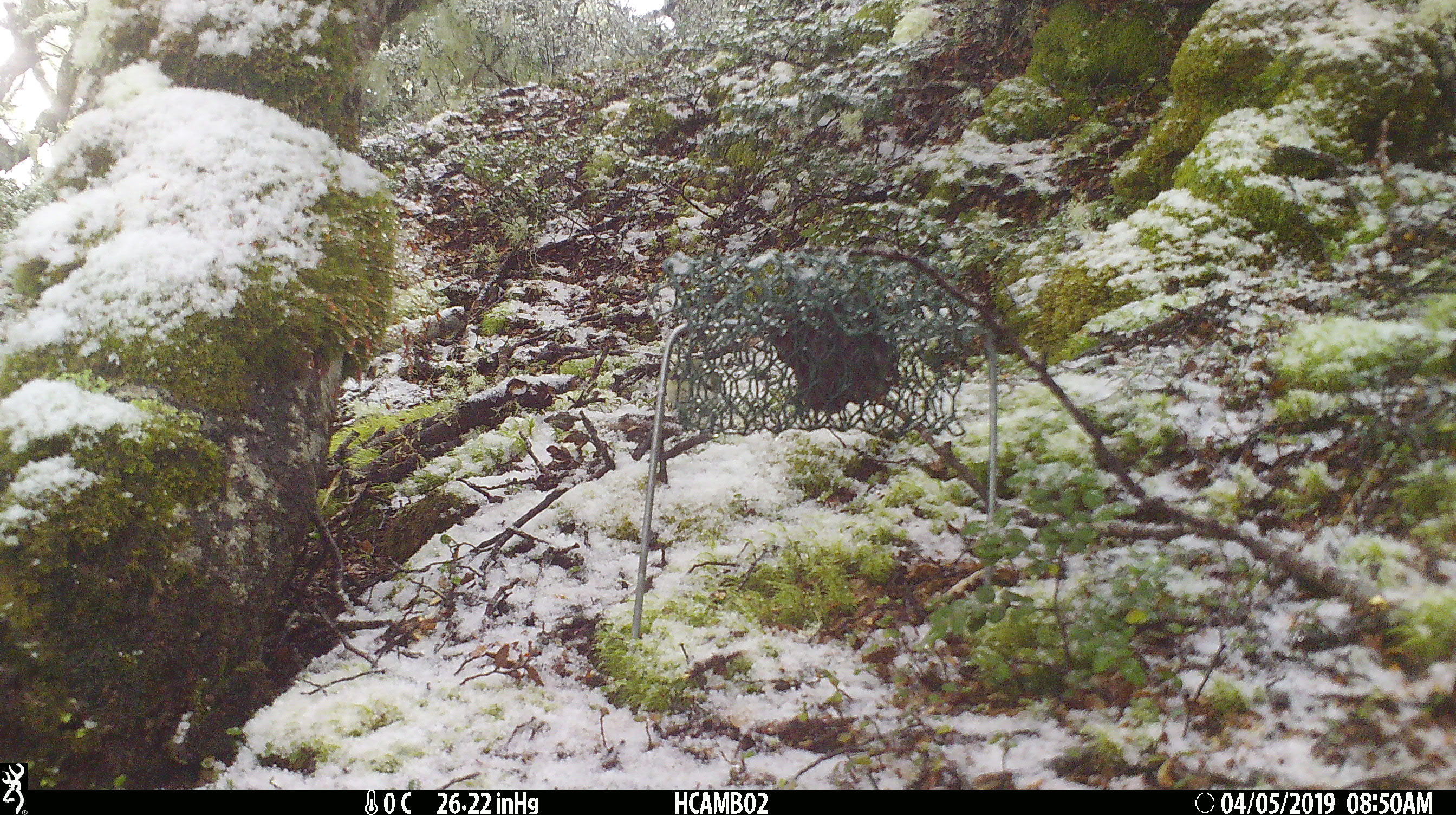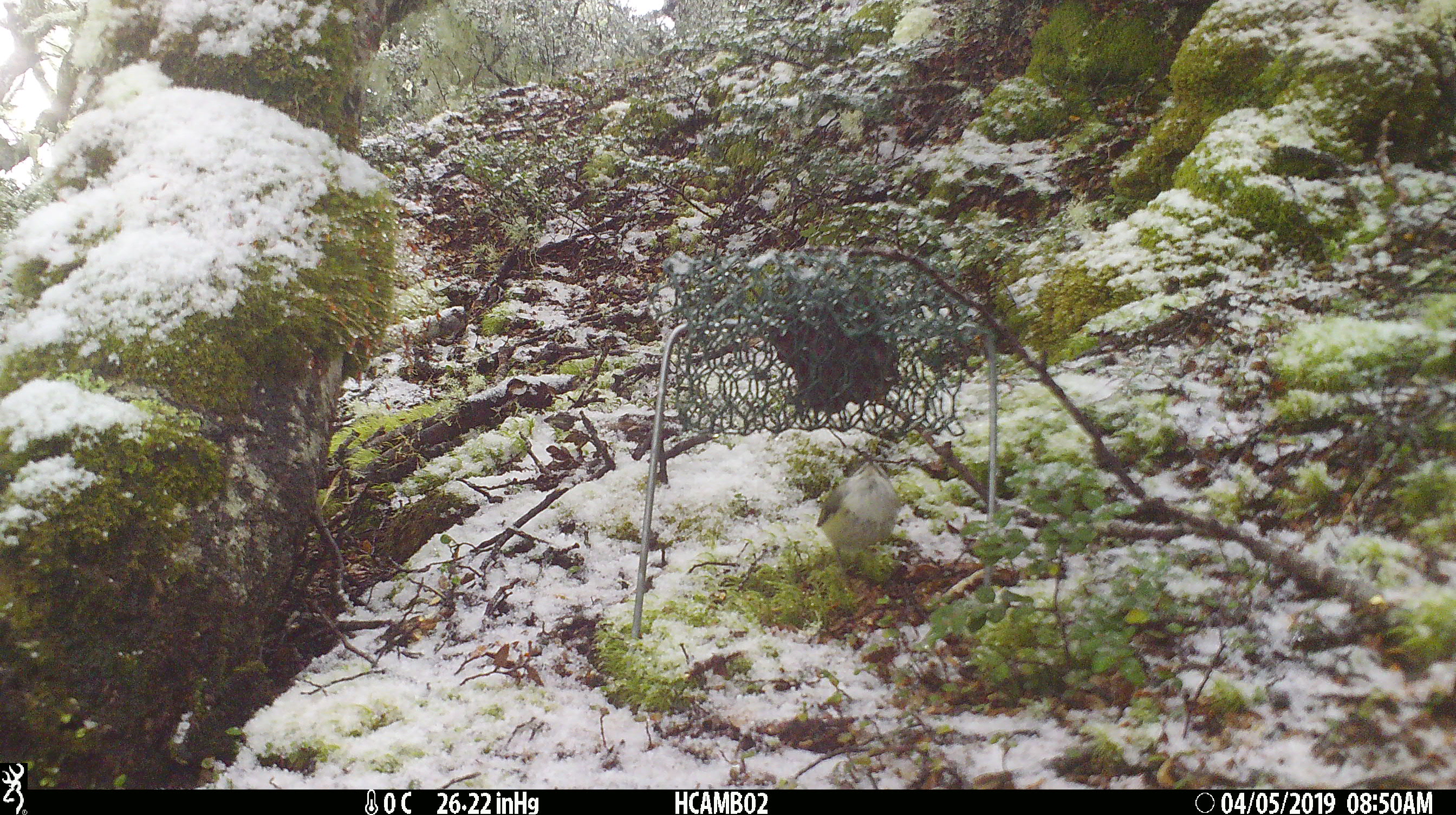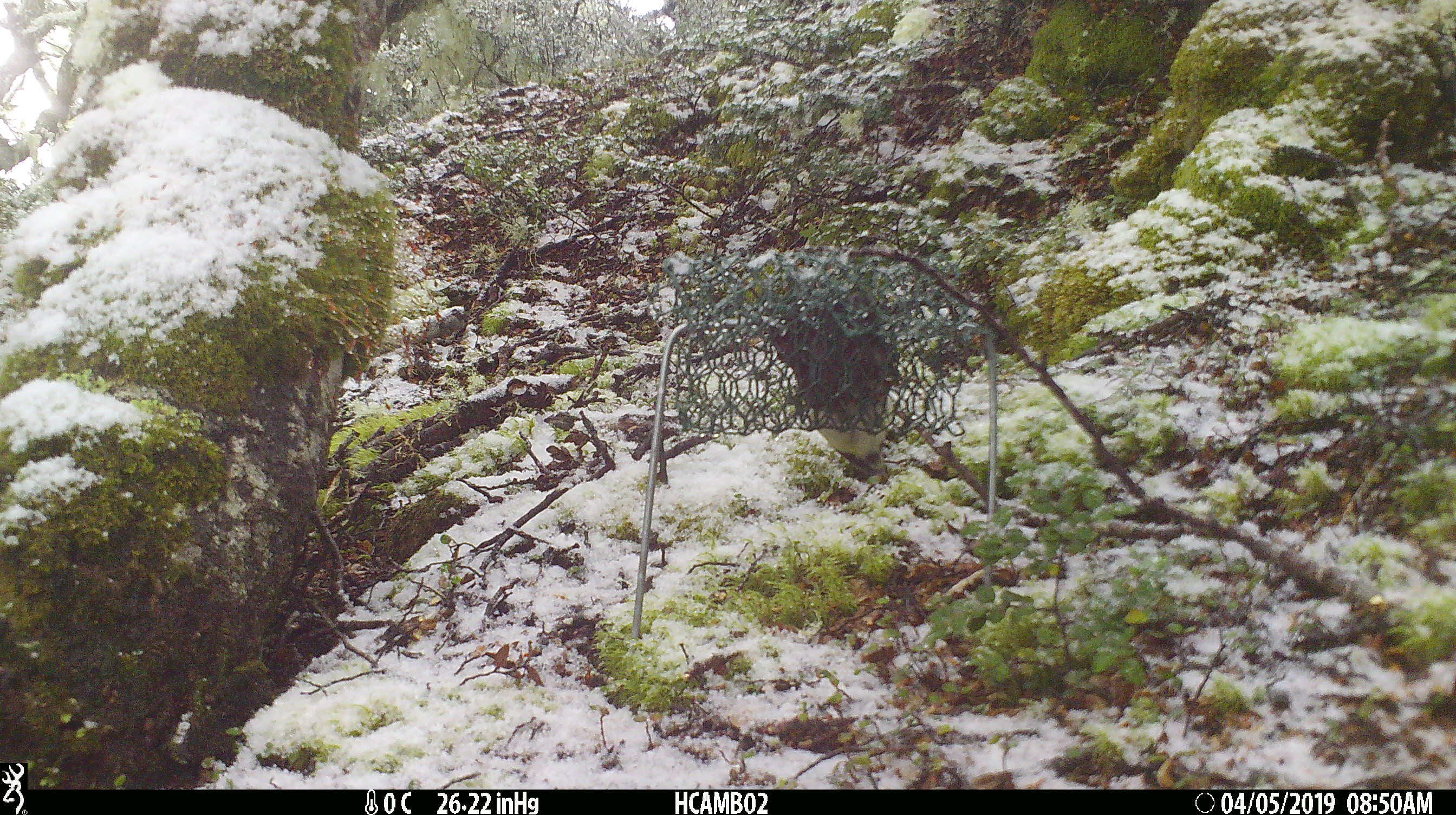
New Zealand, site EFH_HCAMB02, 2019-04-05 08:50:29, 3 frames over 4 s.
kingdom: Animalia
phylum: Chordata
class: Aves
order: Passeriformes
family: Acanthisittidae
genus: Acanthisitta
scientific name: Acanthisitta chloris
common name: rifleman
Rifleman (Acanthisitta chloris).